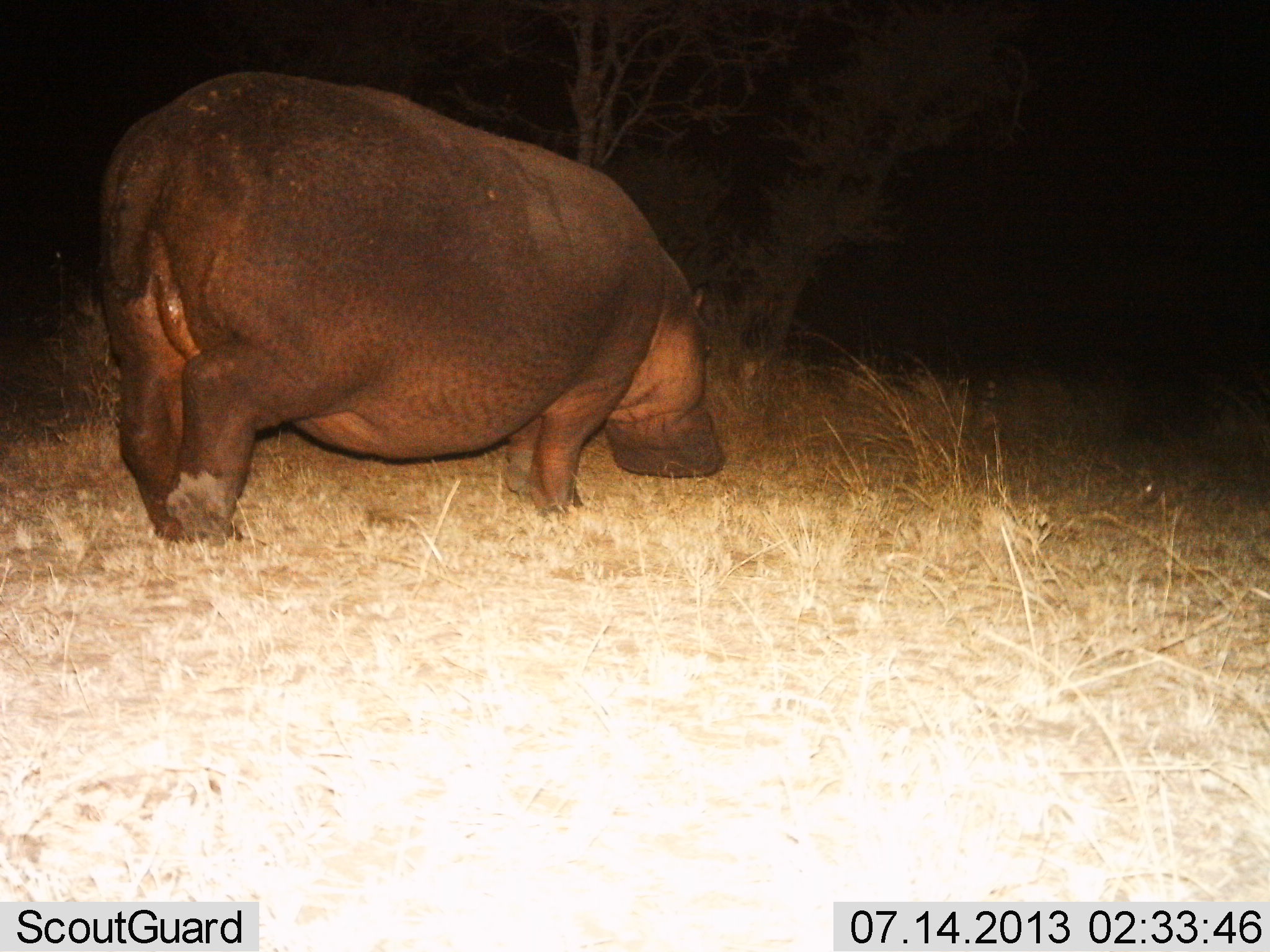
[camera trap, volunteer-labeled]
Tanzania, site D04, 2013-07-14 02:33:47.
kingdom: Animalia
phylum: Chordata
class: Mammalia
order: Artiodactyla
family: Hippopotamidae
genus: Hippopotamus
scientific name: Hippopotamus amphibius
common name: hippopotamus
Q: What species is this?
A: Hippopotamus (Hippopotamus amphibius).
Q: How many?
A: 1.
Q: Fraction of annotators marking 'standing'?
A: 30%.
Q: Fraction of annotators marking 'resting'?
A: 0%.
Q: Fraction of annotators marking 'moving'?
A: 70%.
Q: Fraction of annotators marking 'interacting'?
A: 0%.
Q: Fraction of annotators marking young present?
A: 10%.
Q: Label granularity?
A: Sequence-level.